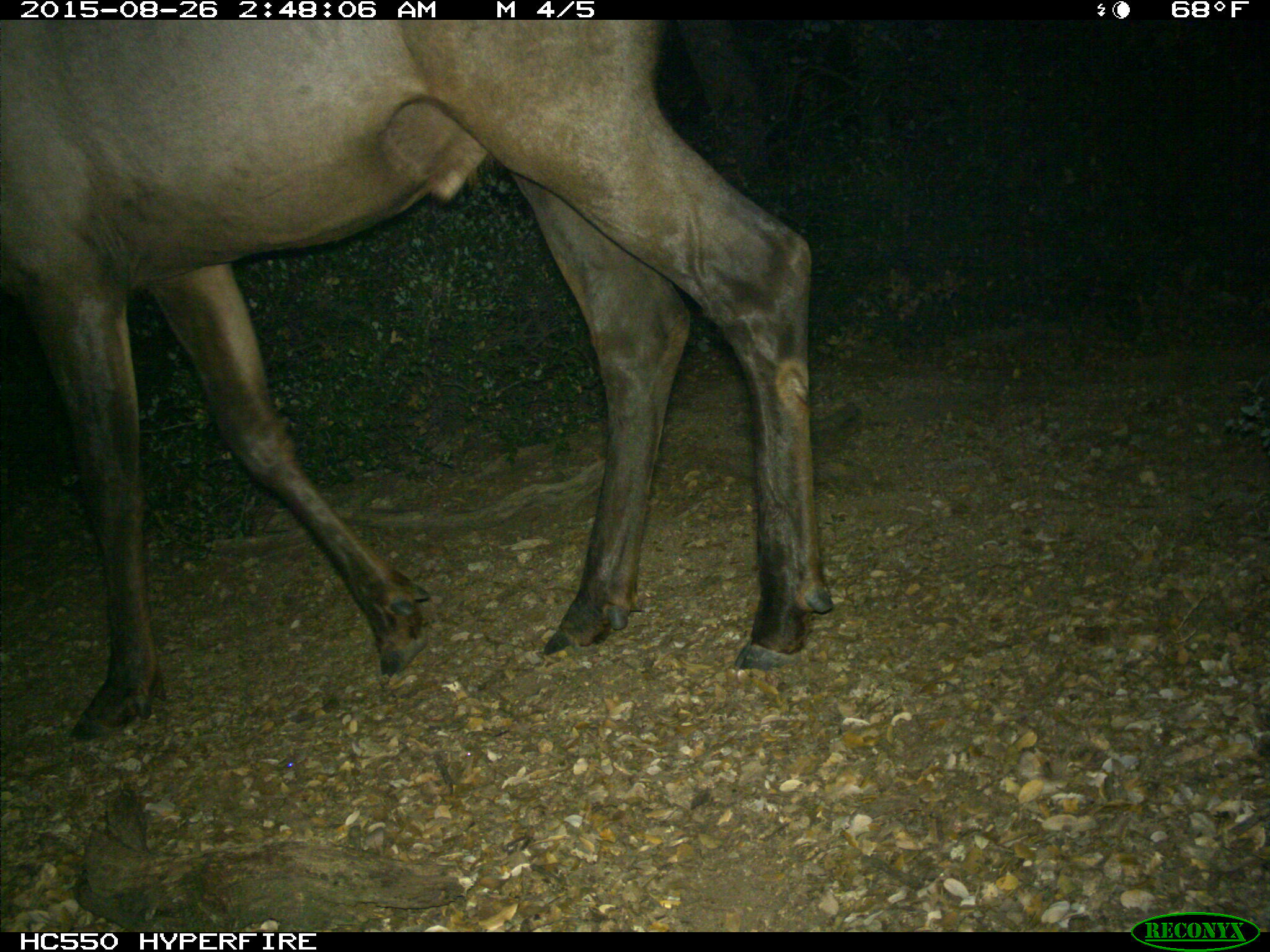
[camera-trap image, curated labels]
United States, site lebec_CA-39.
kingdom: Animalia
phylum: Chordata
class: Mammalia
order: Artiodactyla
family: Cervidae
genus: Cervus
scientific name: Cervus canadensis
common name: elk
Cervus canadensis (elk).